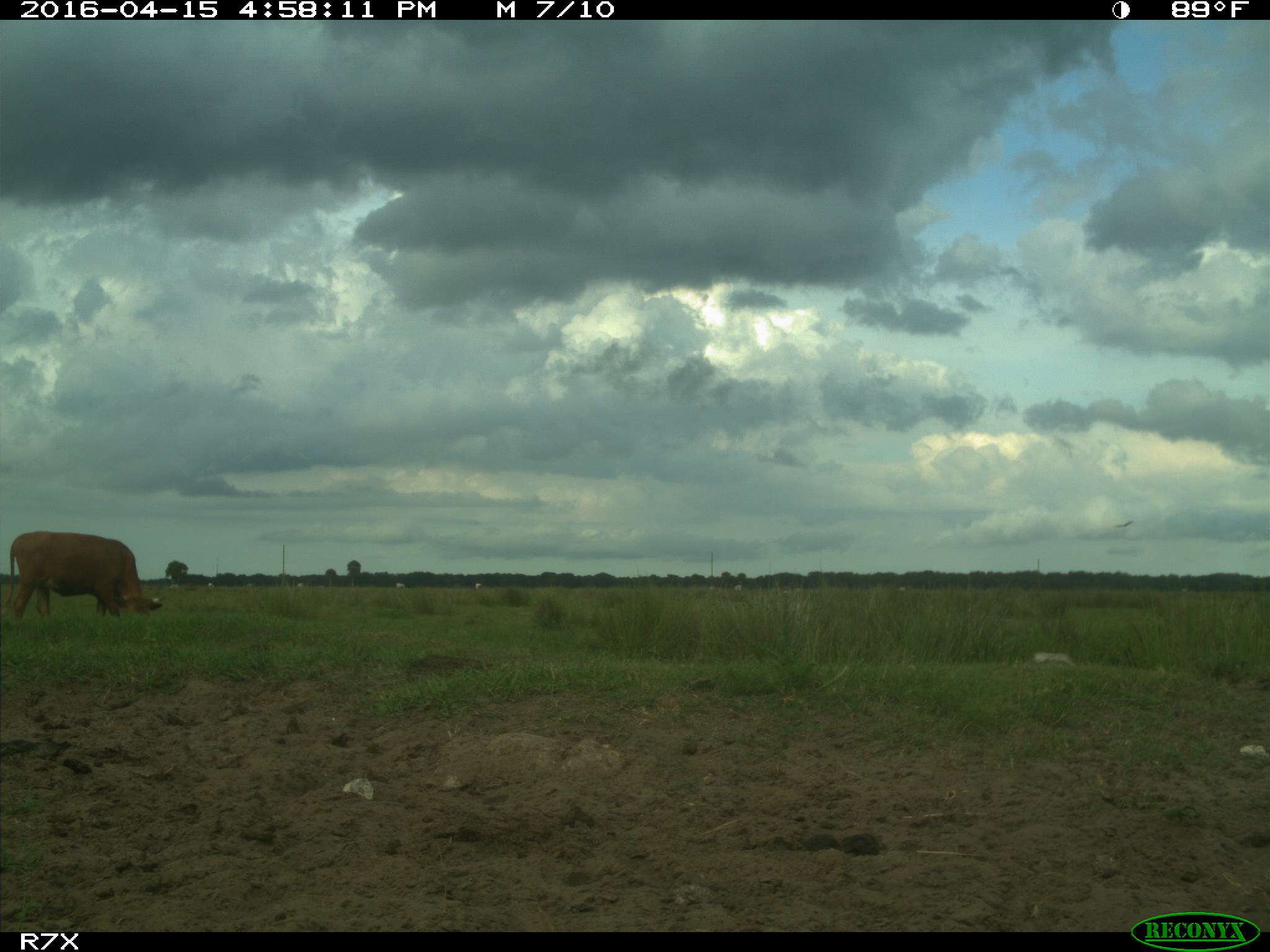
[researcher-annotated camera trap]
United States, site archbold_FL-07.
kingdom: Animalia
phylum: Chordata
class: Mammalia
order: Artiodactyla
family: Bovidae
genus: Bos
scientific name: Bos taurus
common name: domestic cow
Bos taurus (domestic cow).